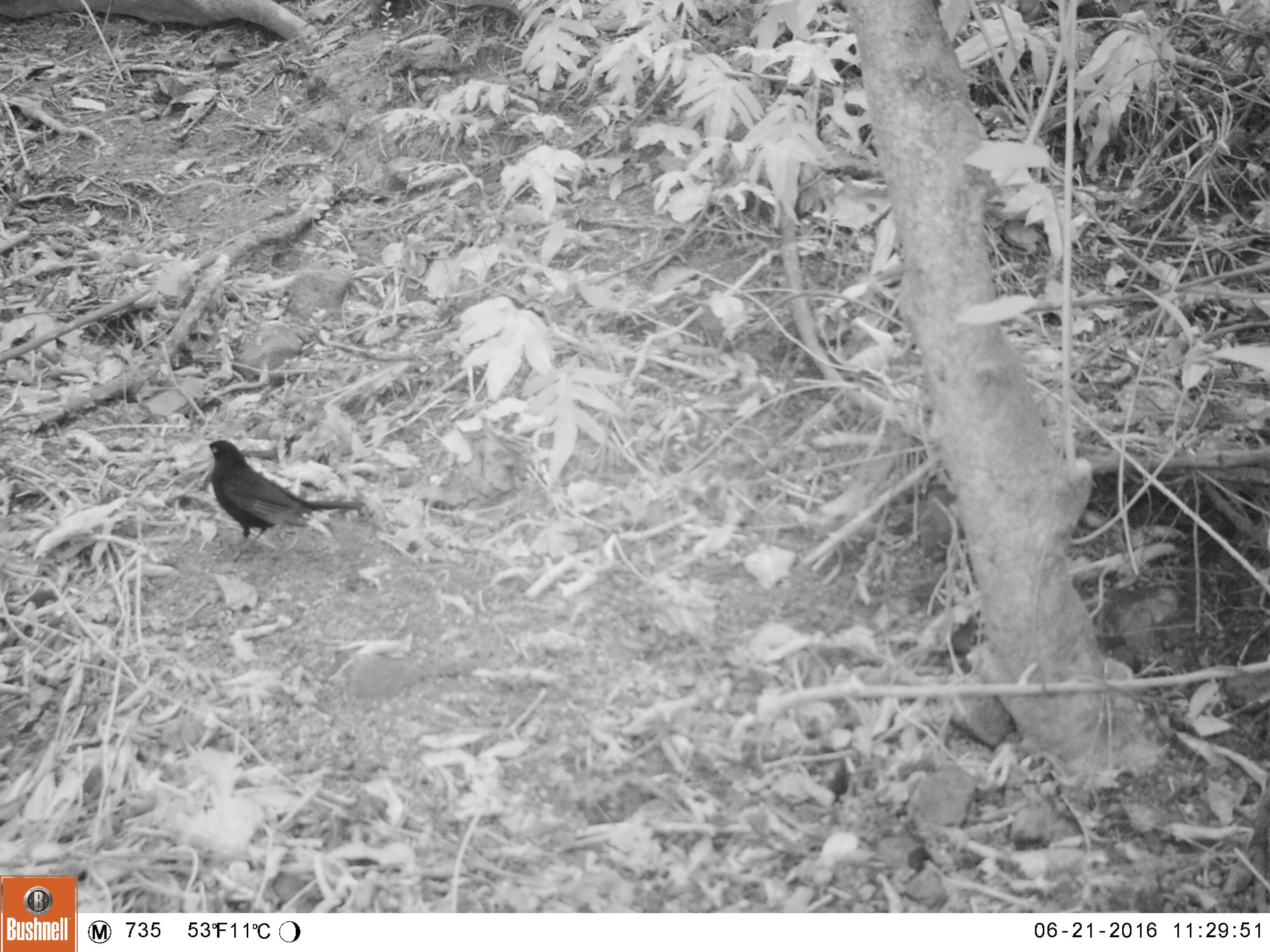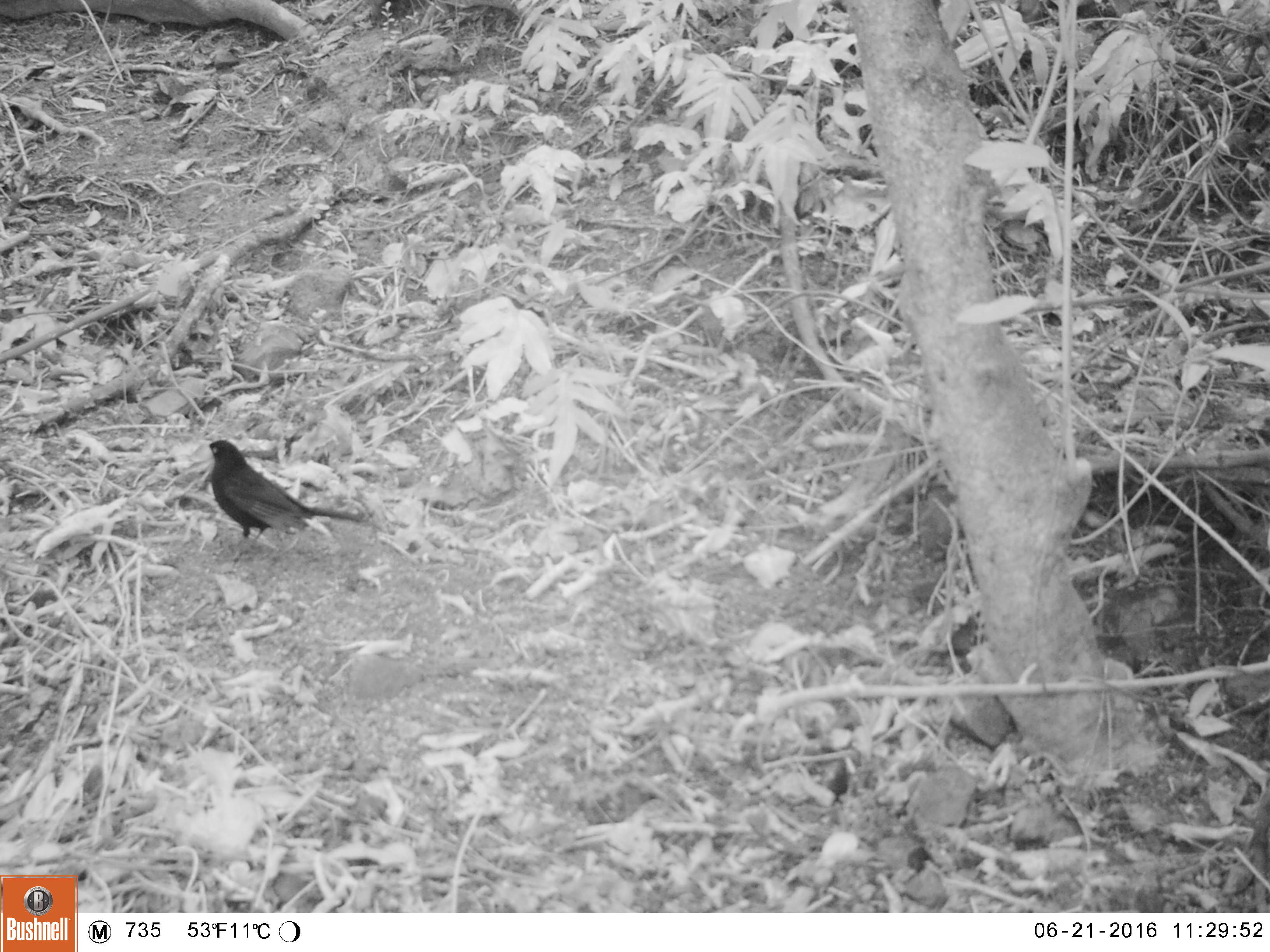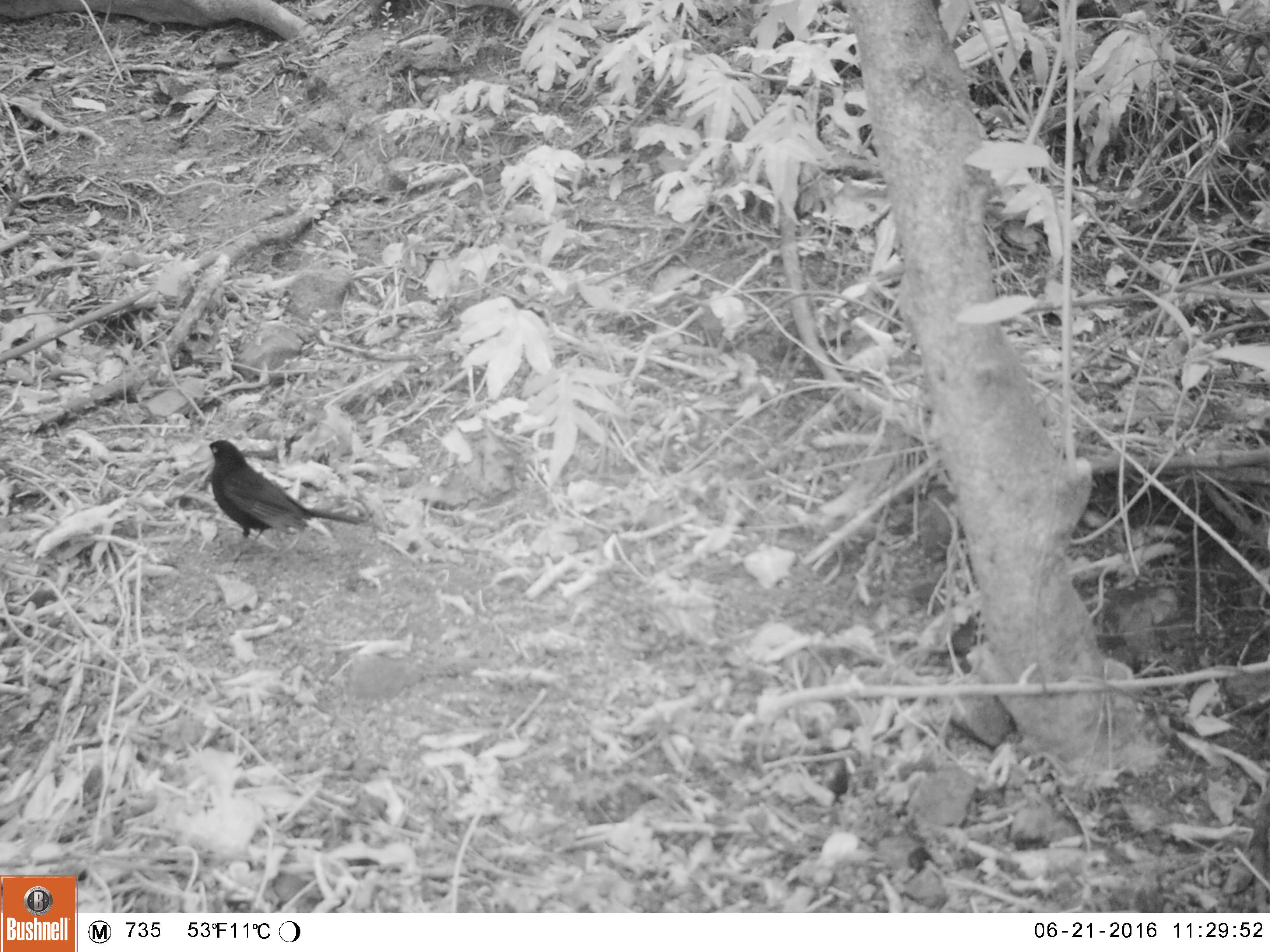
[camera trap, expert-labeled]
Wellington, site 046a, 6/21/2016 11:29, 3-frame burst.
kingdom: Animalia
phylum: Chordata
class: Aves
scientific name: Aves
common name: bird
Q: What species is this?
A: Bird (Aves).